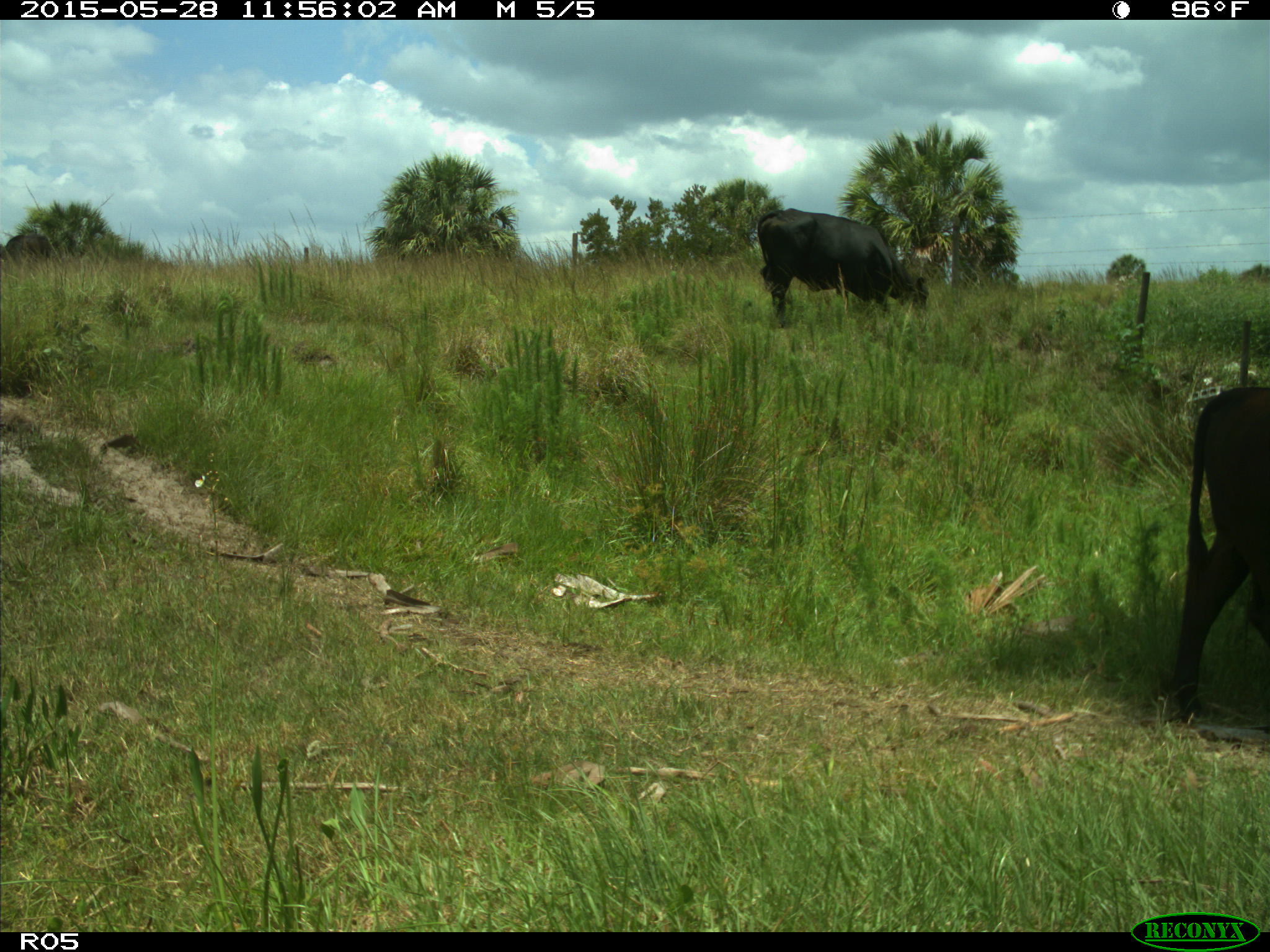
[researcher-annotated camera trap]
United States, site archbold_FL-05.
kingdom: Animalia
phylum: Chordata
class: Mammalia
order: Artiodactyla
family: Bovidae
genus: Bos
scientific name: Bos taurus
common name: domestic cow